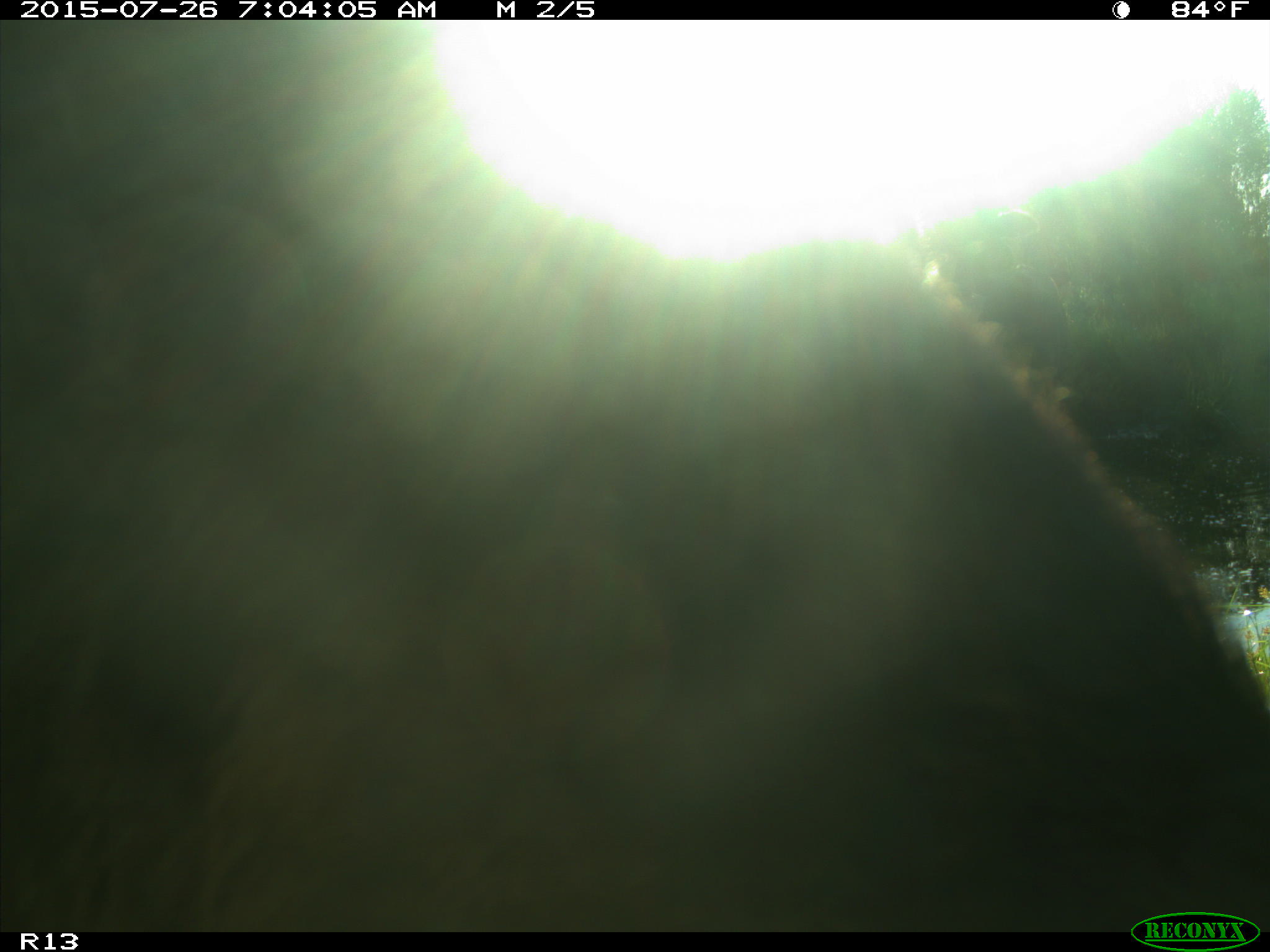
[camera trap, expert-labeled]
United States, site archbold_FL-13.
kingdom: Animalia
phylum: Chordata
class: Mammalia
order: Artiodactyla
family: Bovidae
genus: Bos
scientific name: Bos taurus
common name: domestic cow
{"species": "Bos taurus (domestic cow)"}